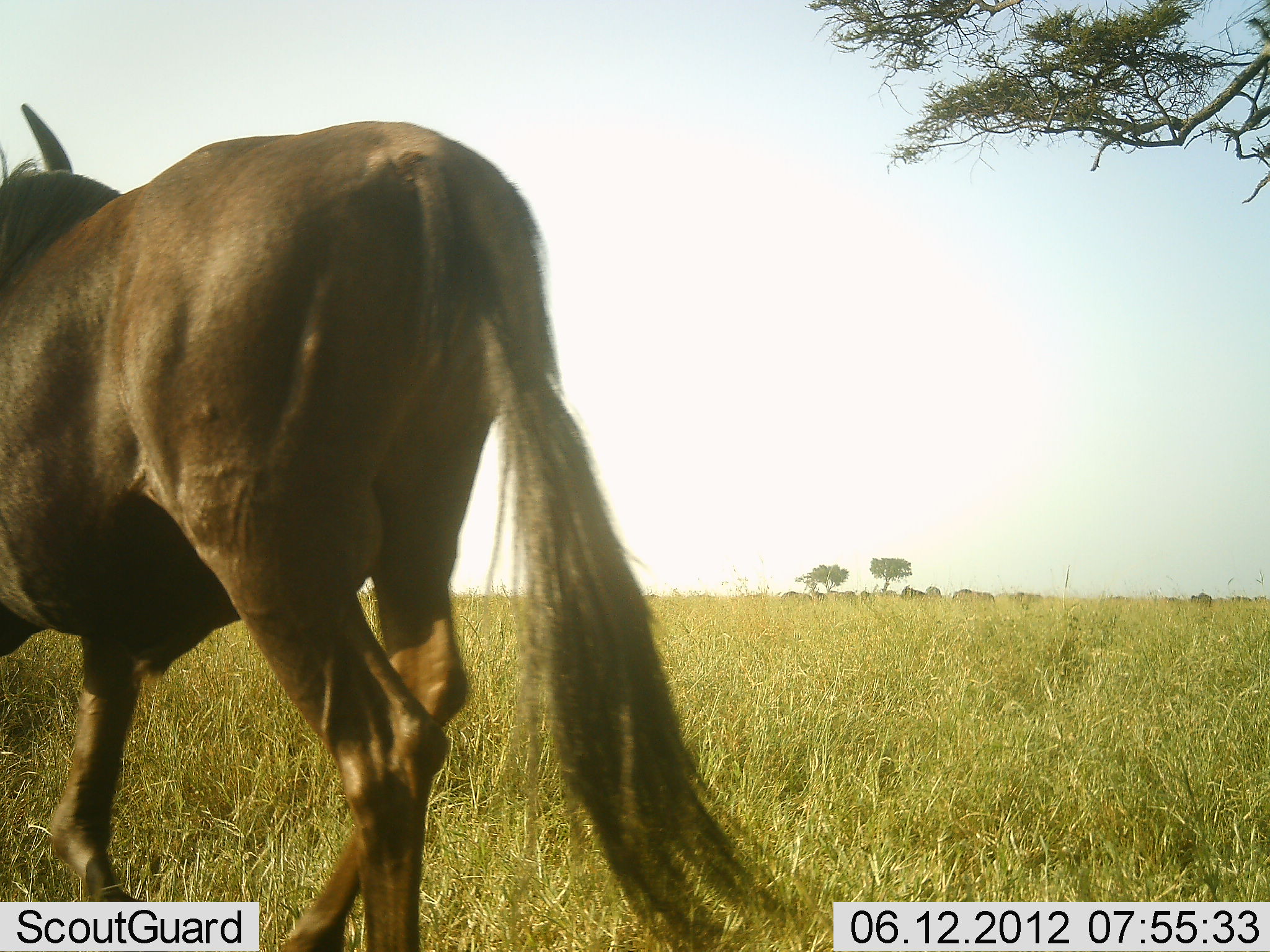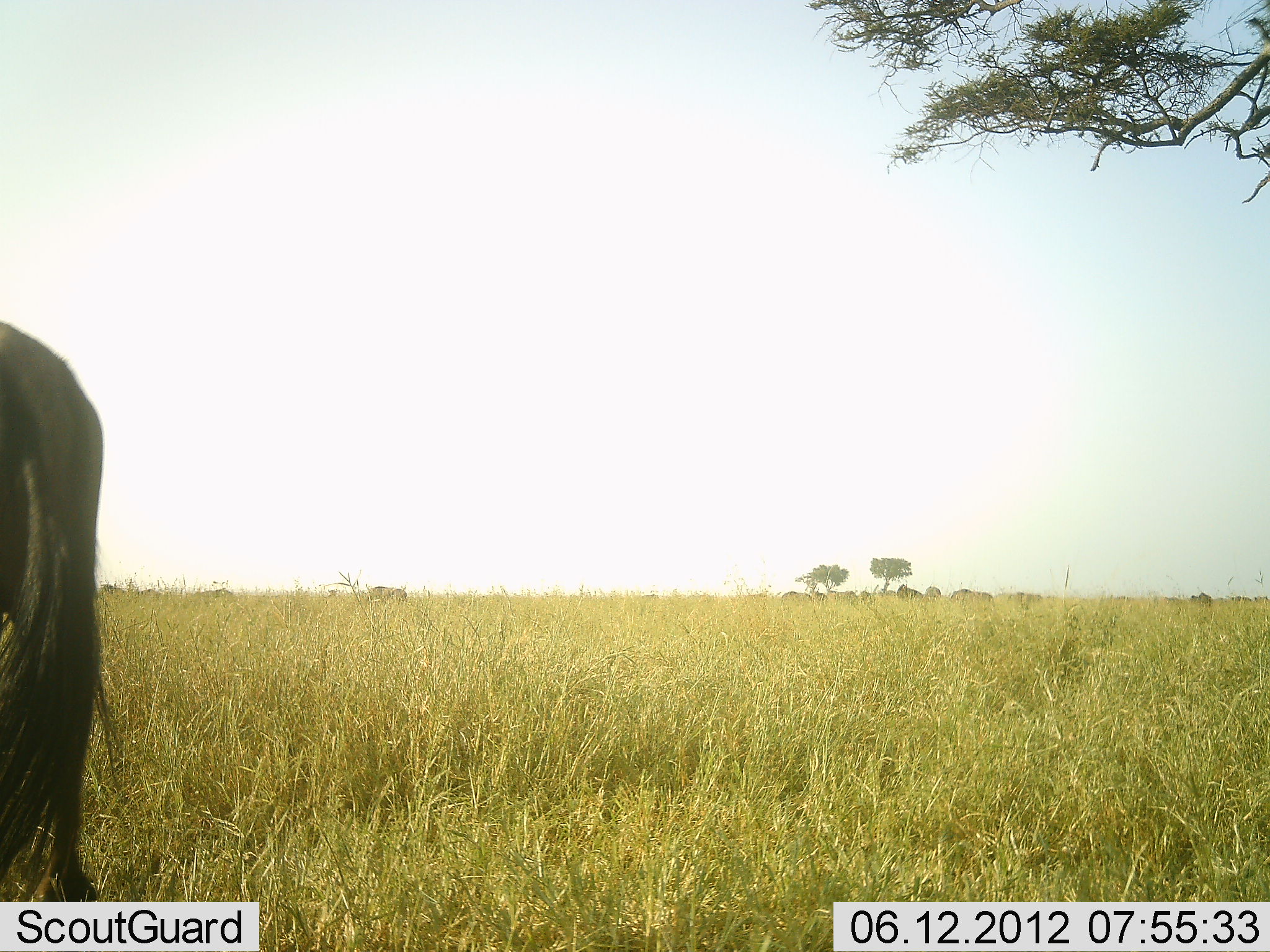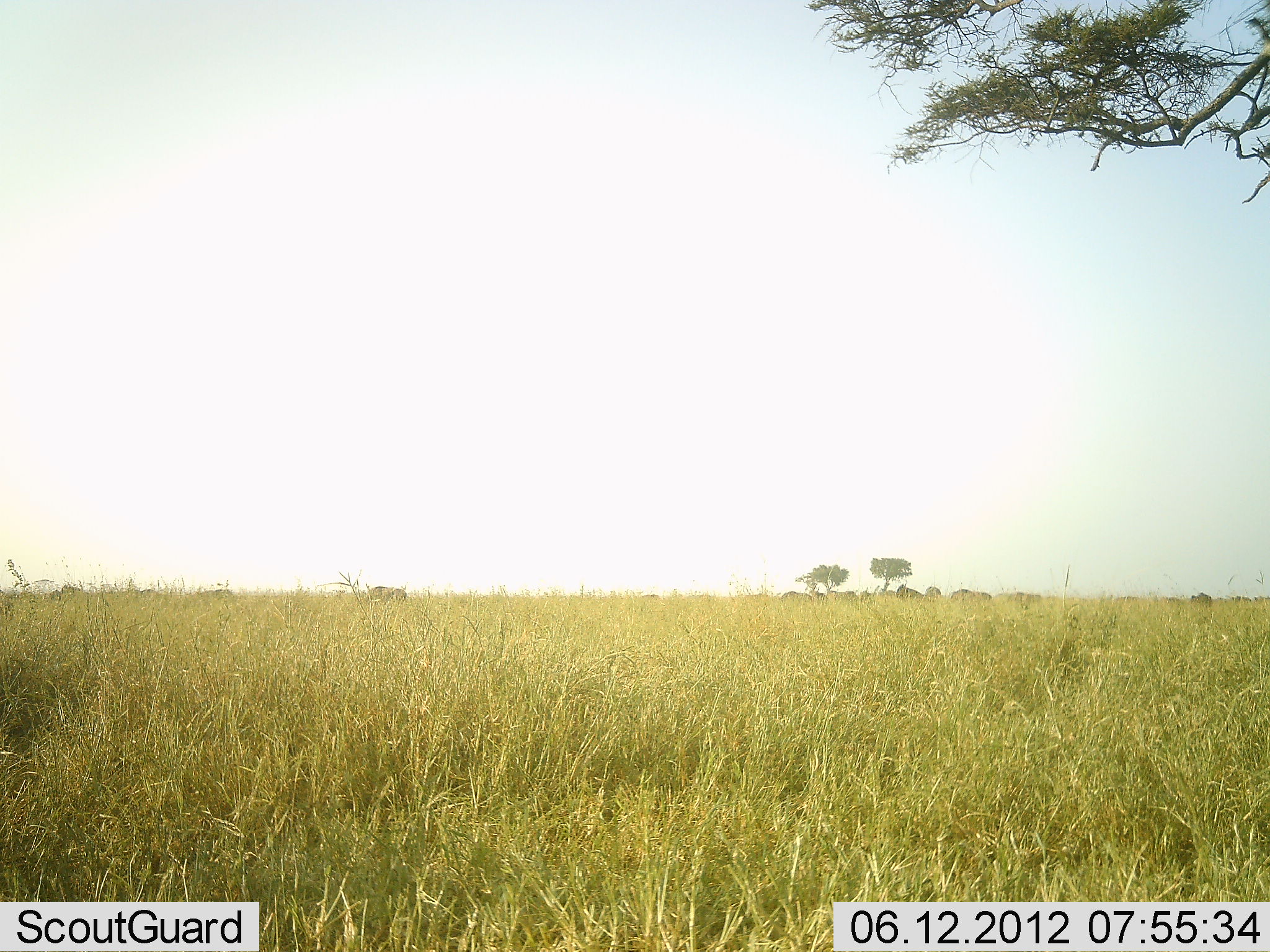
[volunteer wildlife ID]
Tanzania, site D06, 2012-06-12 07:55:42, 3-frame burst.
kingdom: Animalia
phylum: Chordata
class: Mammalia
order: Artiodactyla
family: Bovidae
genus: Connochaetes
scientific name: Connochaetes taurinus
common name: blue wildebeest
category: wildebeest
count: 1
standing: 20%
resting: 0%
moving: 100%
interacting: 0%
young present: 0%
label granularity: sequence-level